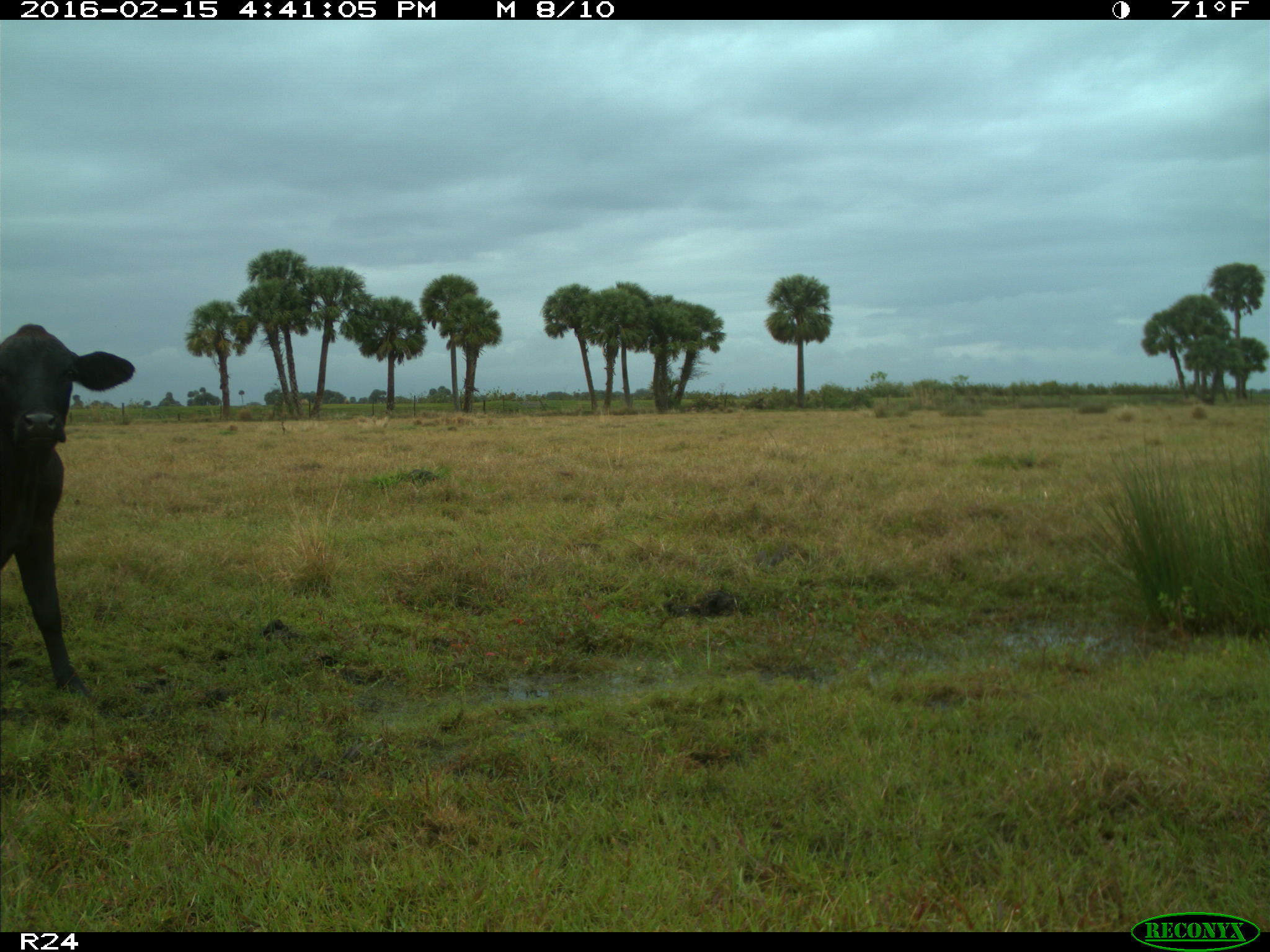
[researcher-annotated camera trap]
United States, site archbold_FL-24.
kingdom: Animalia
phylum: Chordata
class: Mammalia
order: Artiodactyla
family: Bovidae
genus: Bos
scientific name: Bos taurus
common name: domestic cow